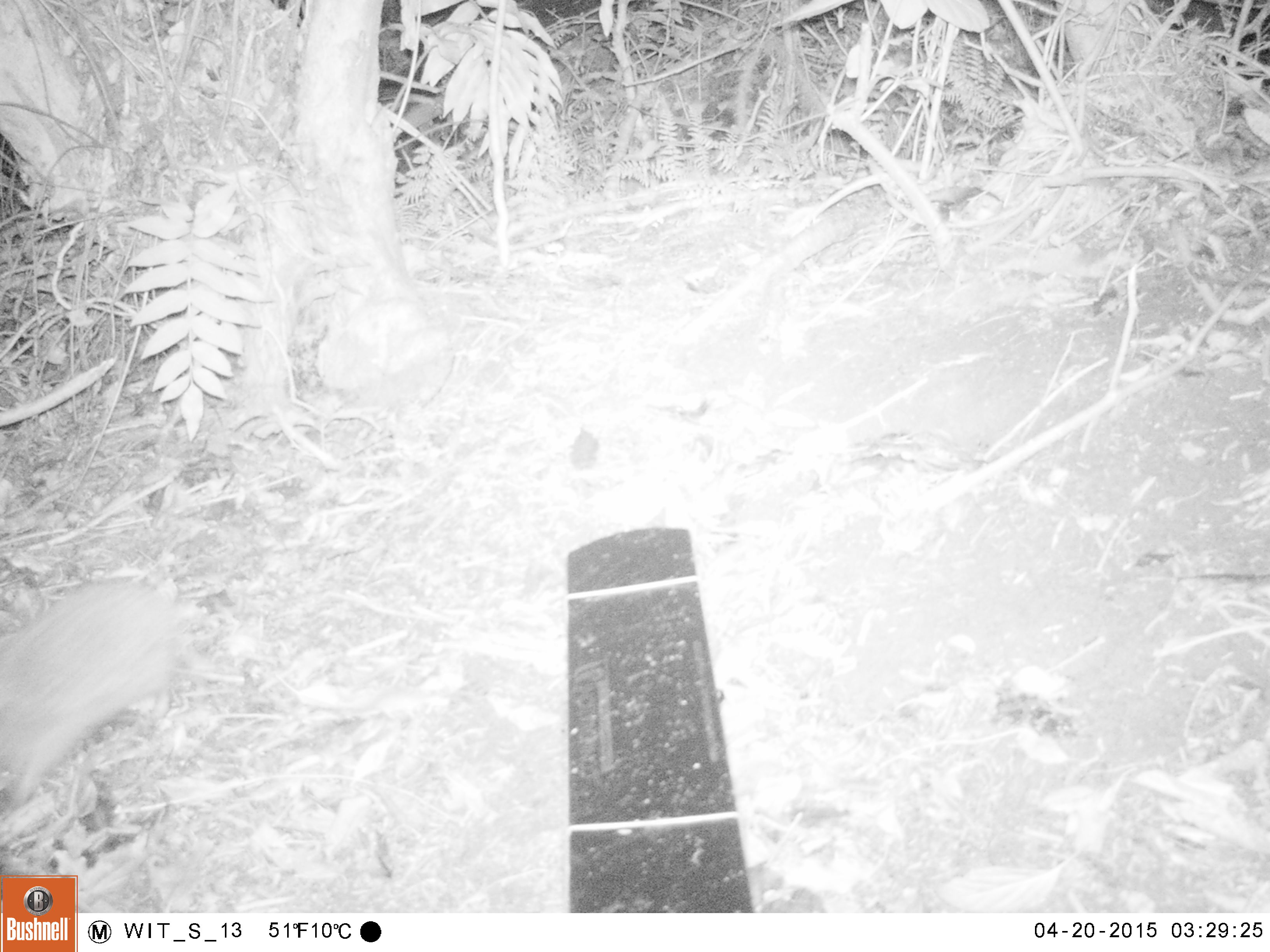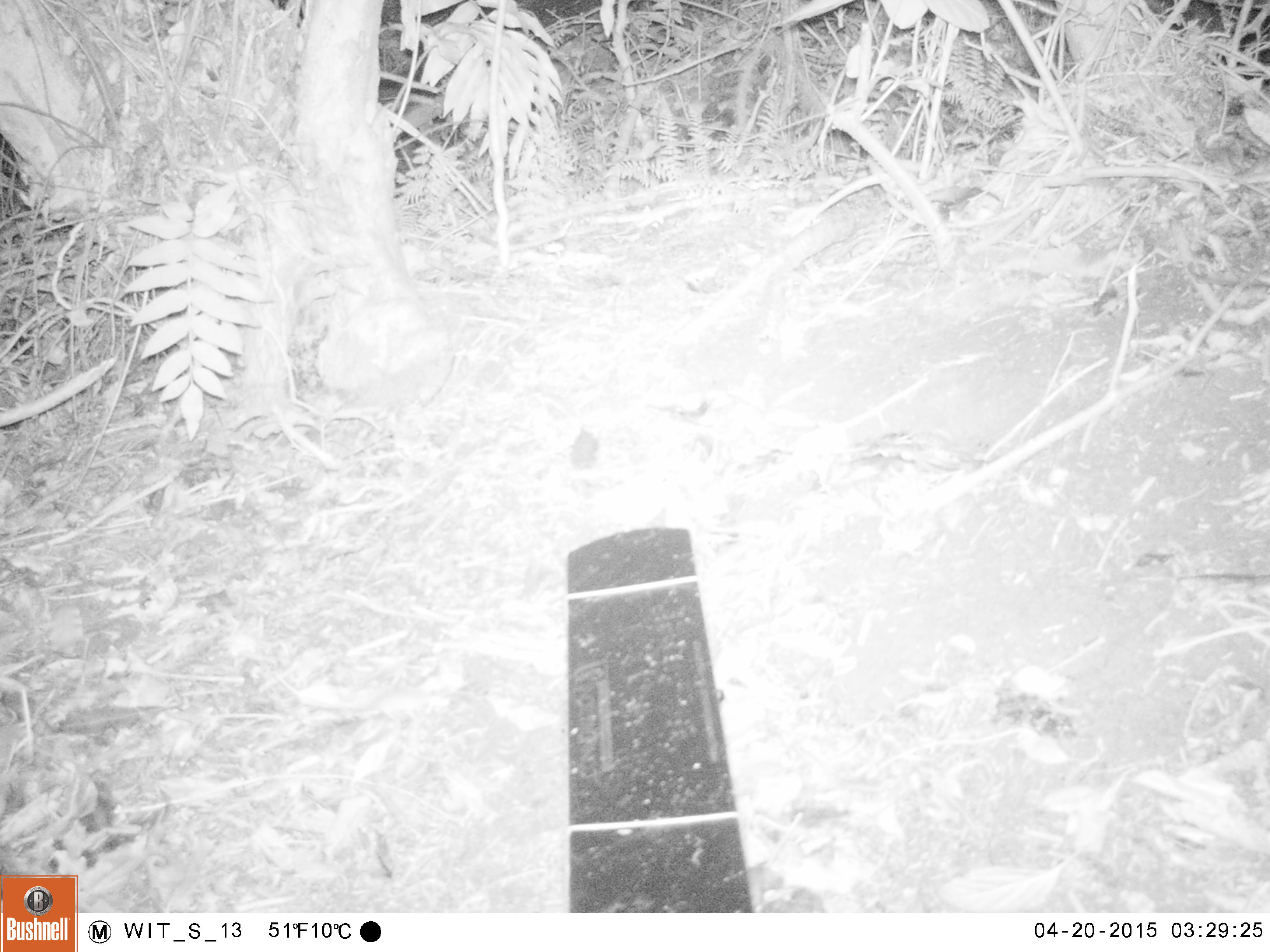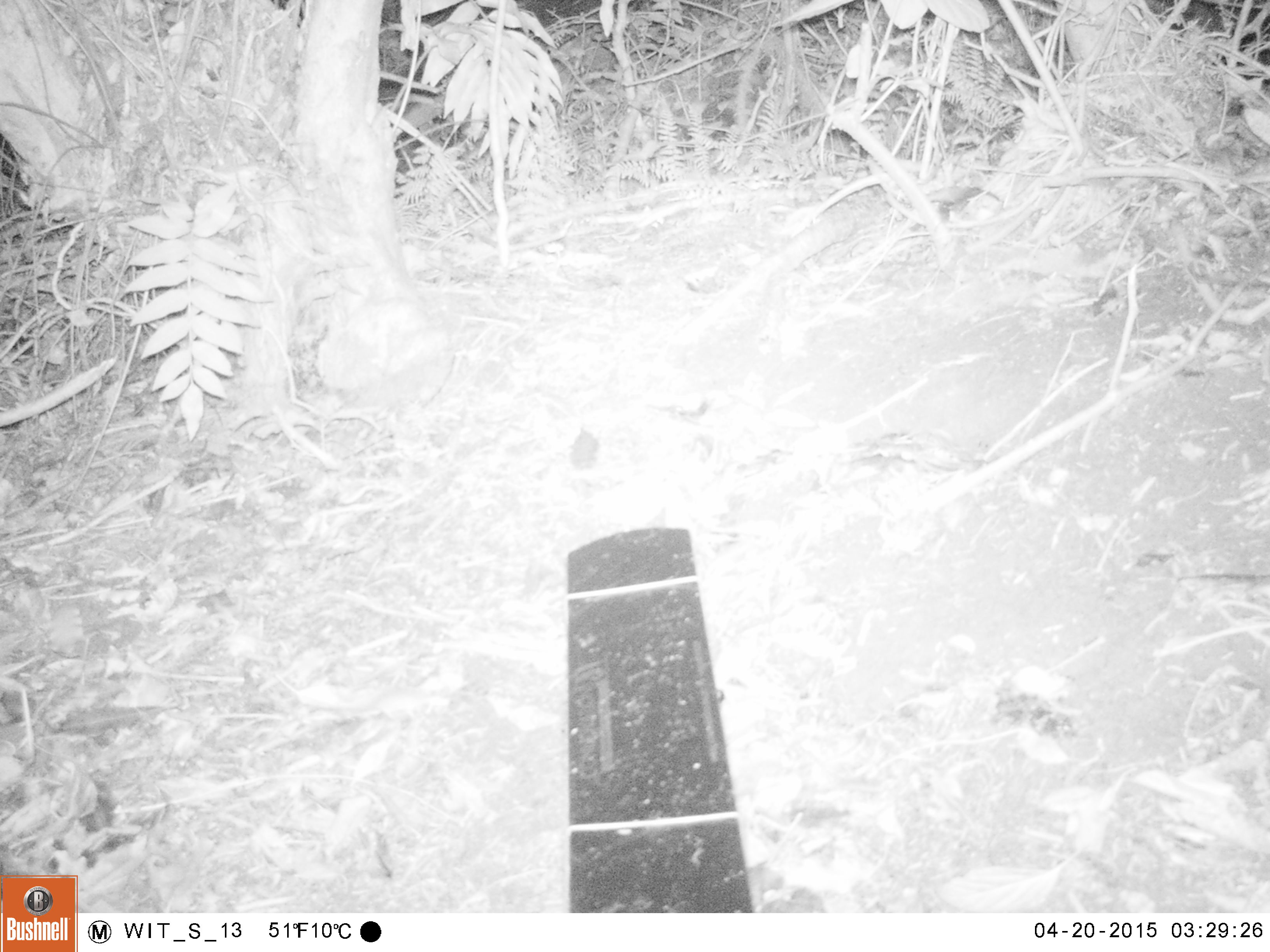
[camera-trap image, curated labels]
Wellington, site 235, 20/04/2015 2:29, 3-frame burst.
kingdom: Animalia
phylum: Chordata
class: Mammalia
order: Eulipotyphla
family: Erinaceidae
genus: Erinaceus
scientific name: Erinaceus europaeus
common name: hedgehog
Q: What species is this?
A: Hedgehog (Erinaceus europaeus).